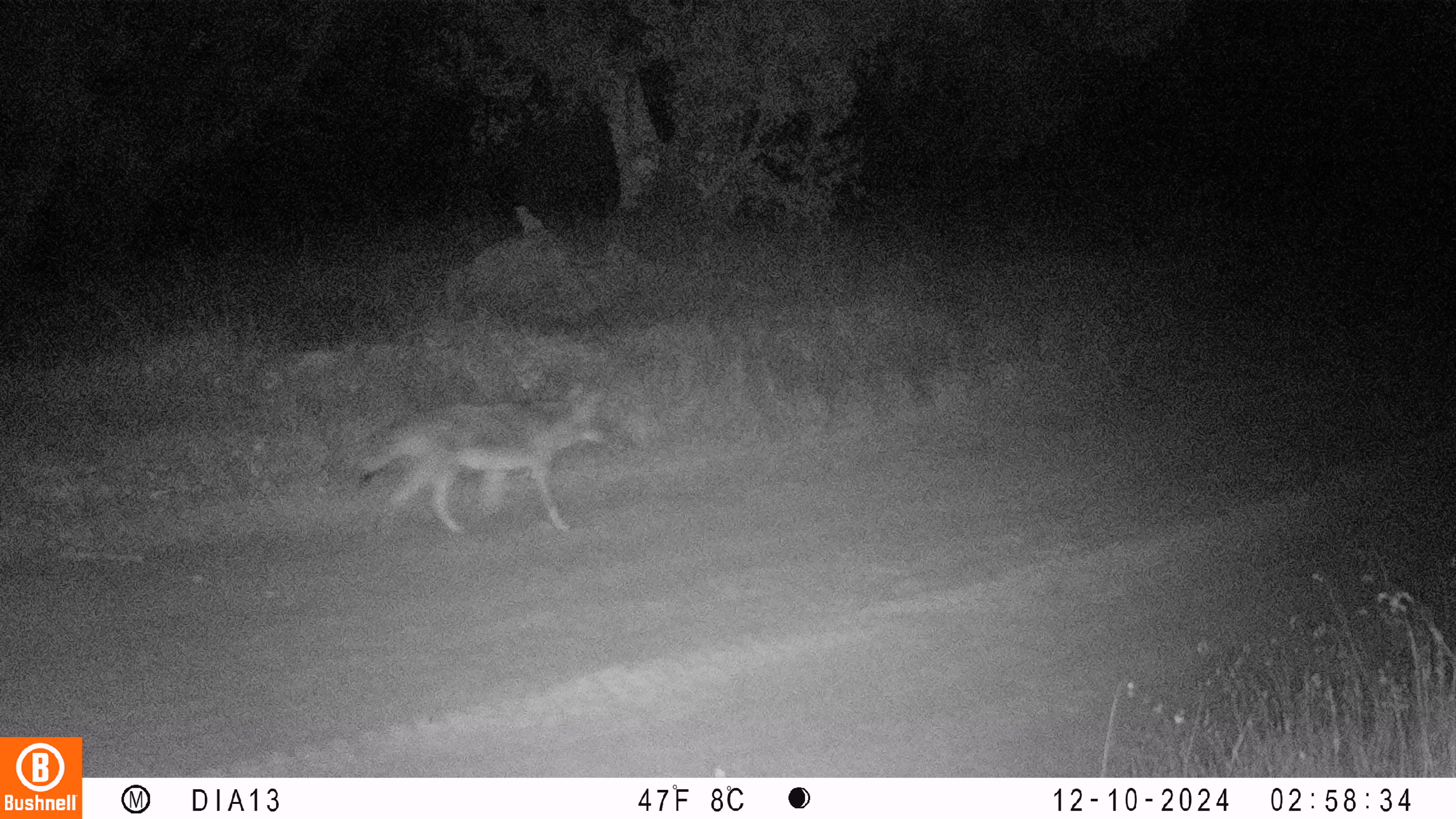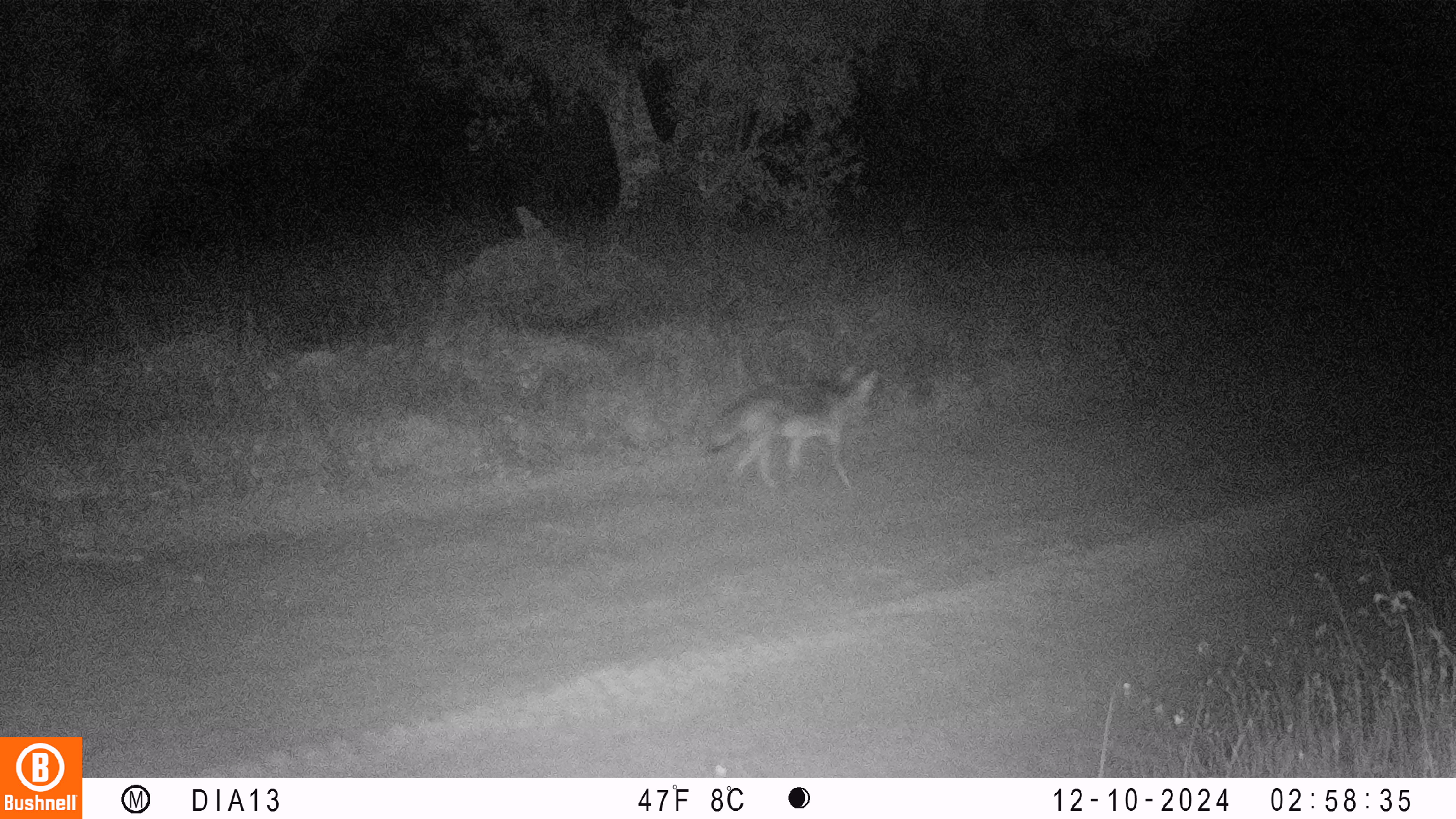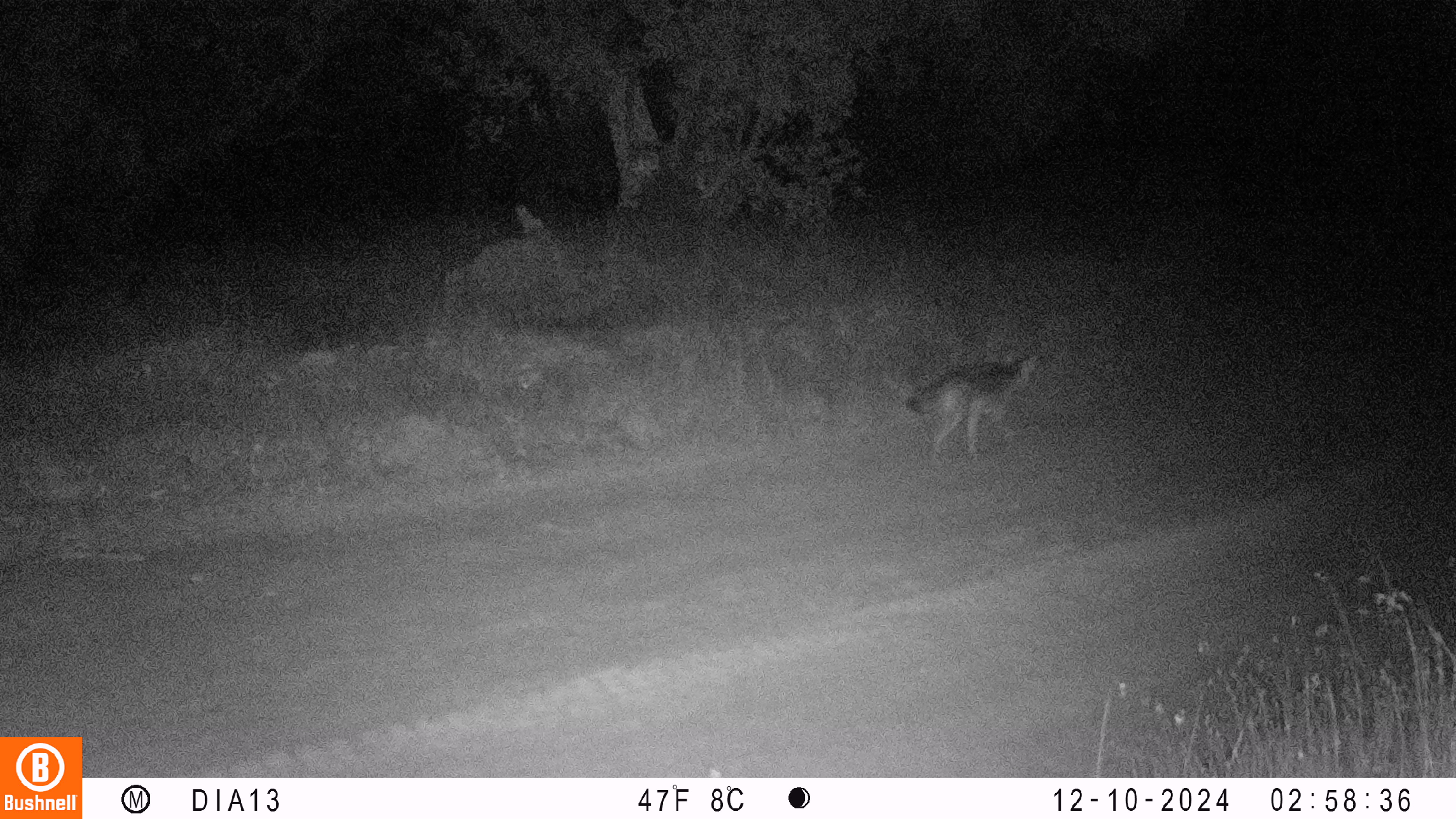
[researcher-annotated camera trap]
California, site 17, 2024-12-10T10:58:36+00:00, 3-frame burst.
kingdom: Animalia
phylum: Chordata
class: Mammalia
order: Carnivora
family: Canidae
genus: Canis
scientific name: Canis latrans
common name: coyote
Coyote (Canis latrans).